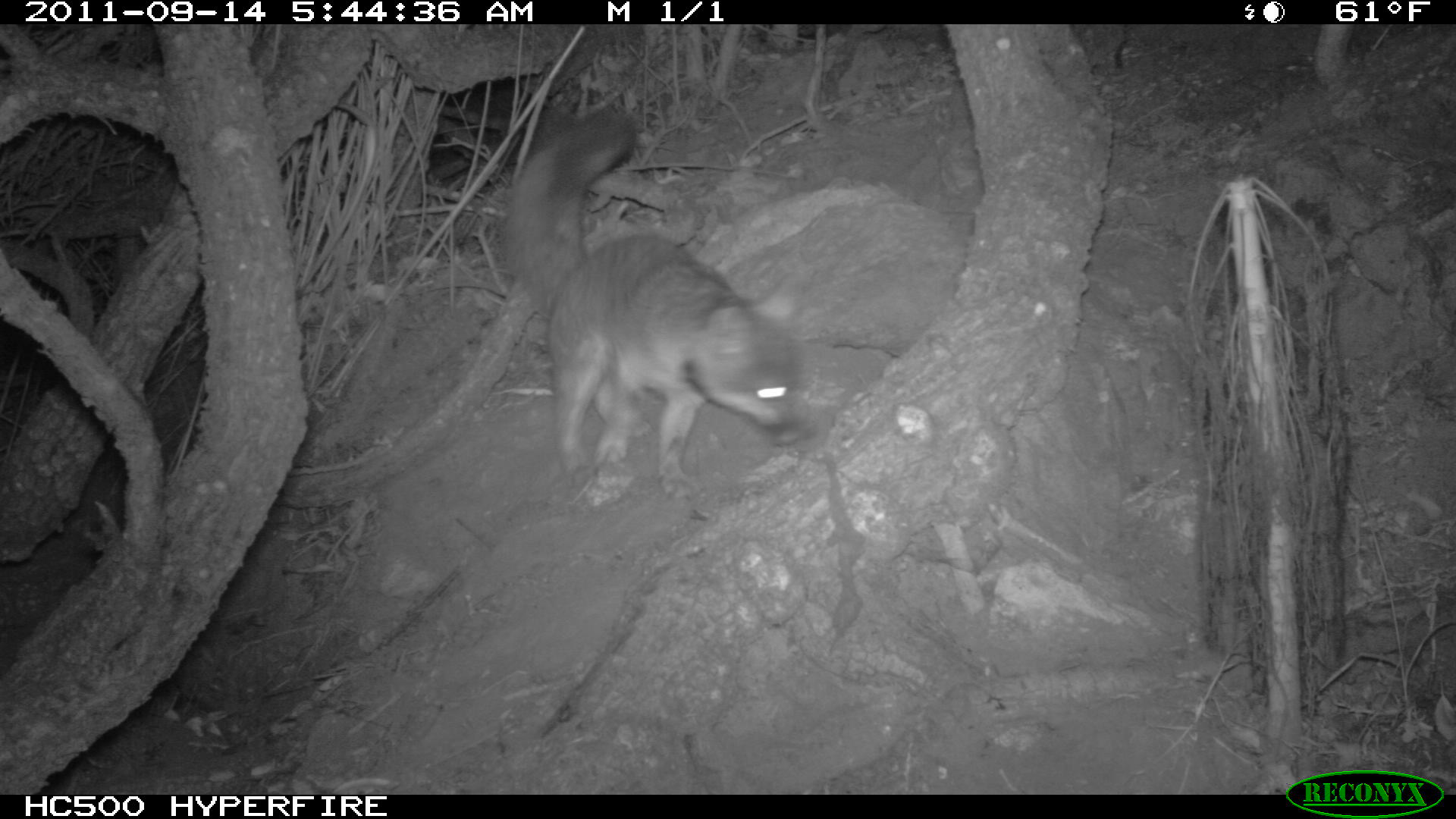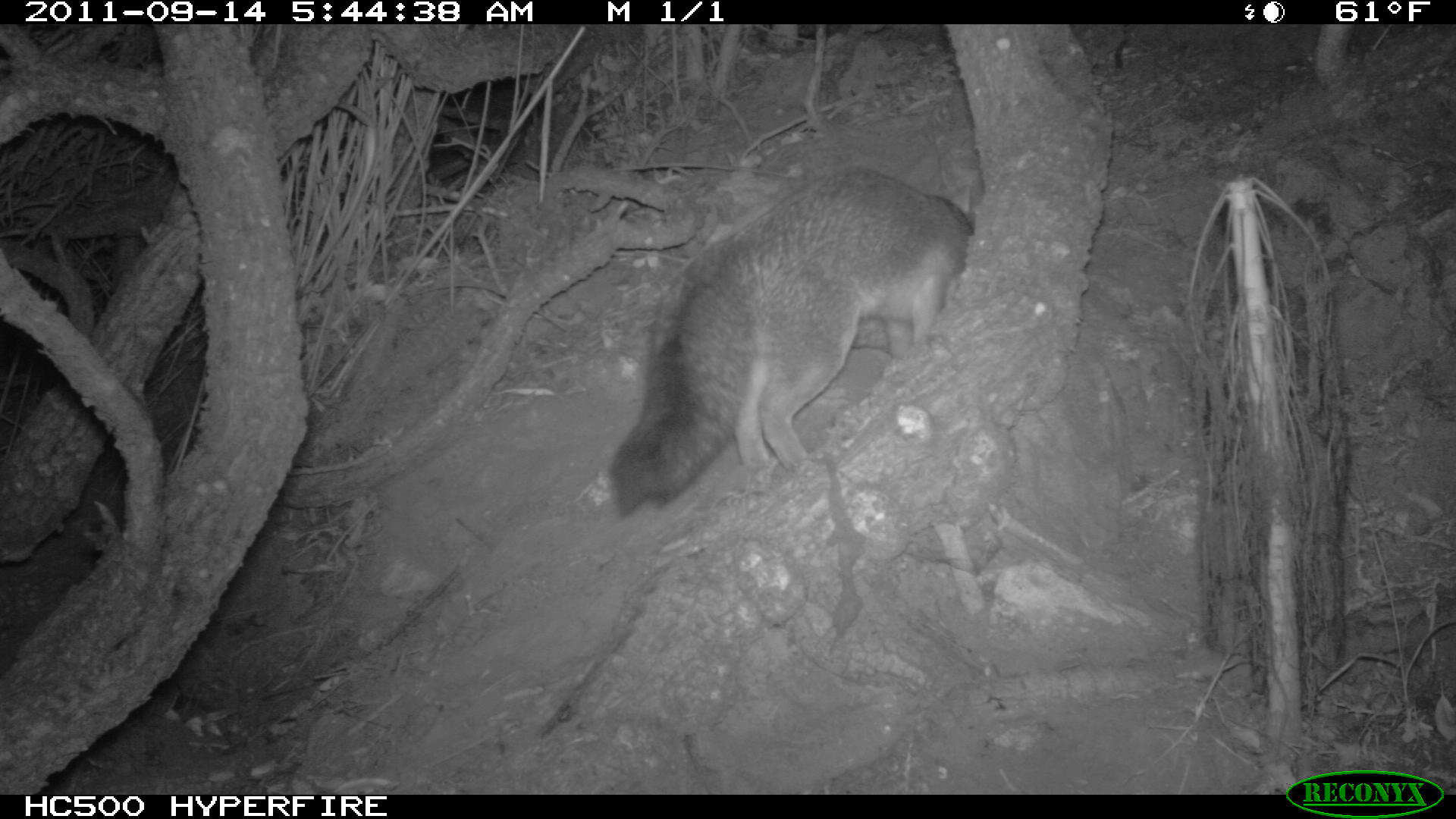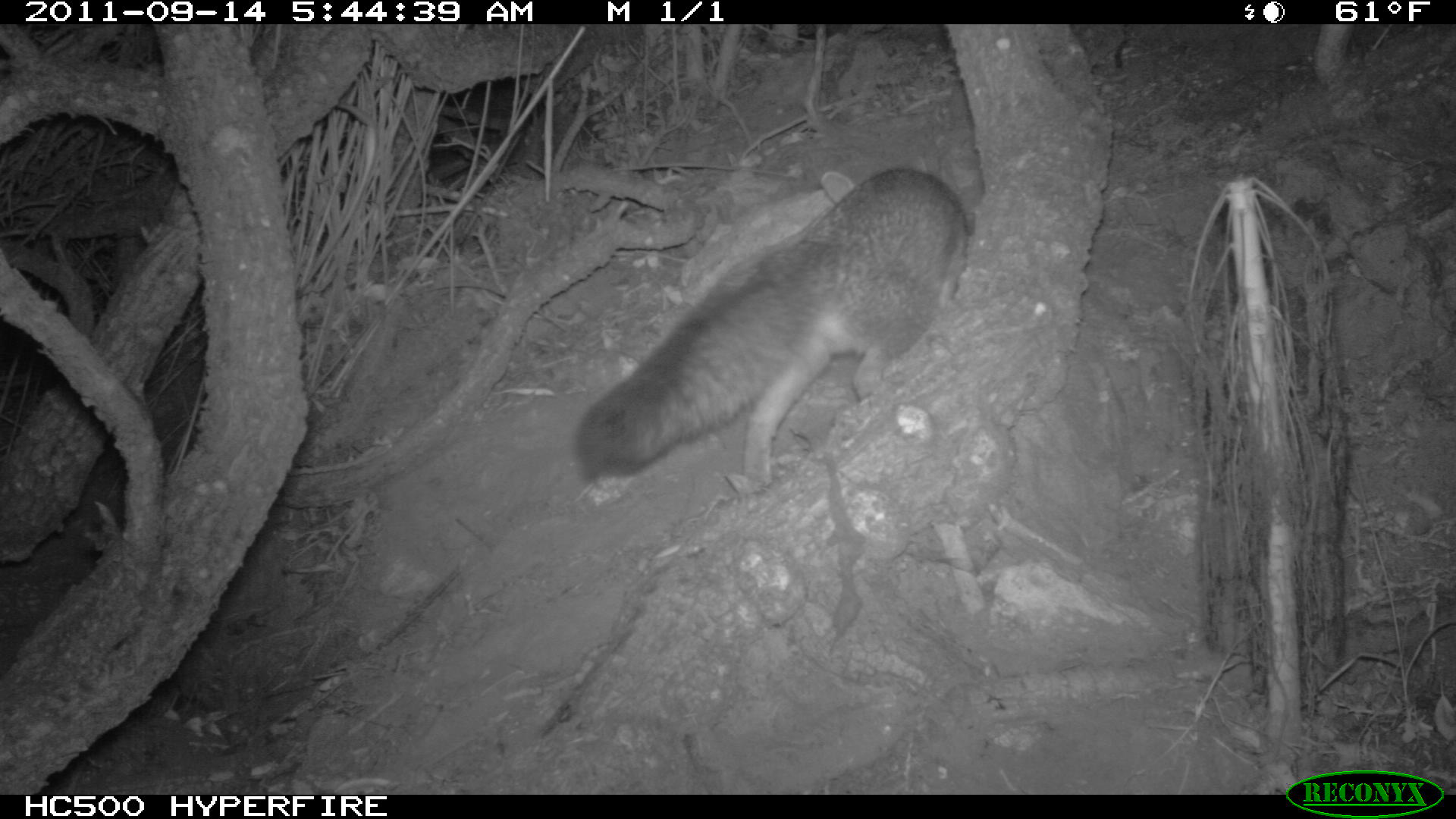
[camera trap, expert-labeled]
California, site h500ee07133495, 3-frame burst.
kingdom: Animalia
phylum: Chordata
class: Mammalia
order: Carnivora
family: Canidae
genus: Urocyon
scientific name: Urocyon littoralis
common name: island fox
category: fox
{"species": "fox (island fox) (Urocyon littoralis)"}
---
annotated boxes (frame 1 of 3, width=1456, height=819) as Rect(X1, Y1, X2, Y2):
fox: Rect(497, 108, 809, 506)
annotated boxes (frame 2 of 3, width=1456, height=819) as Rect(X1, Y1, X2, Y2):
fox: Rect(605, 162, 974, 520)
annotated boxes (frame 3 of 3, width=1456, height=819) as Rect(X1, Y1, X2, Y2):
fox: Rect(571, 162, 973, 493)